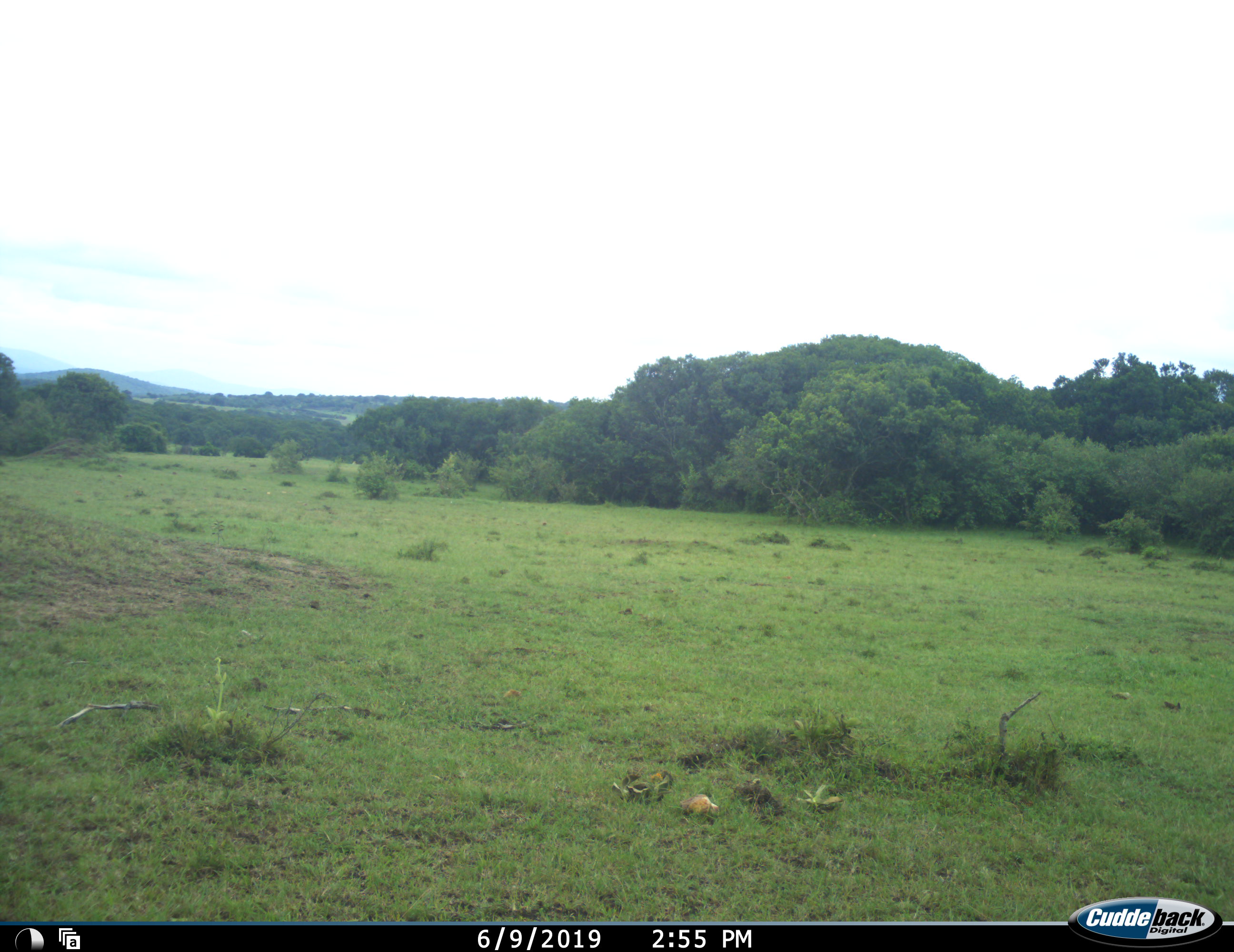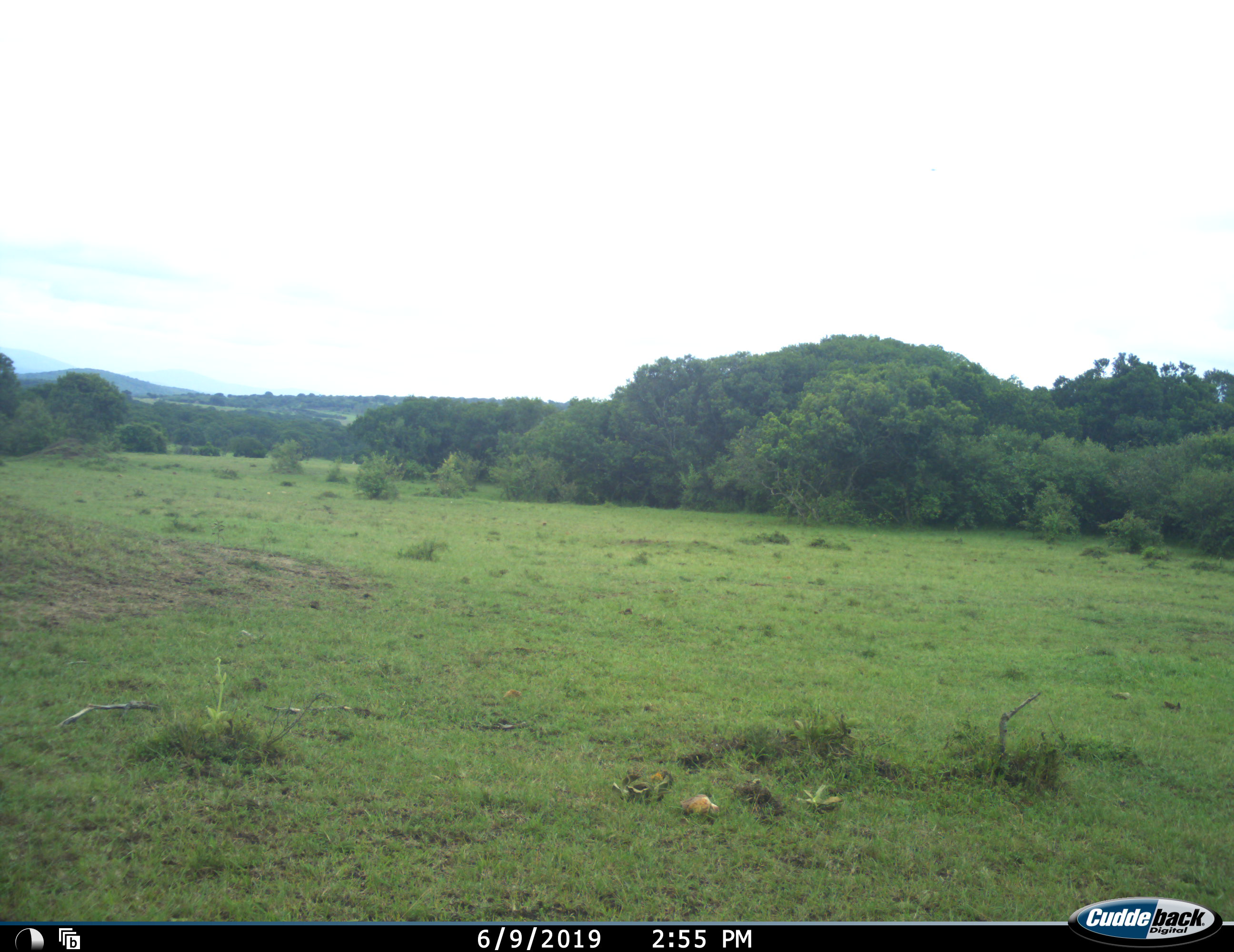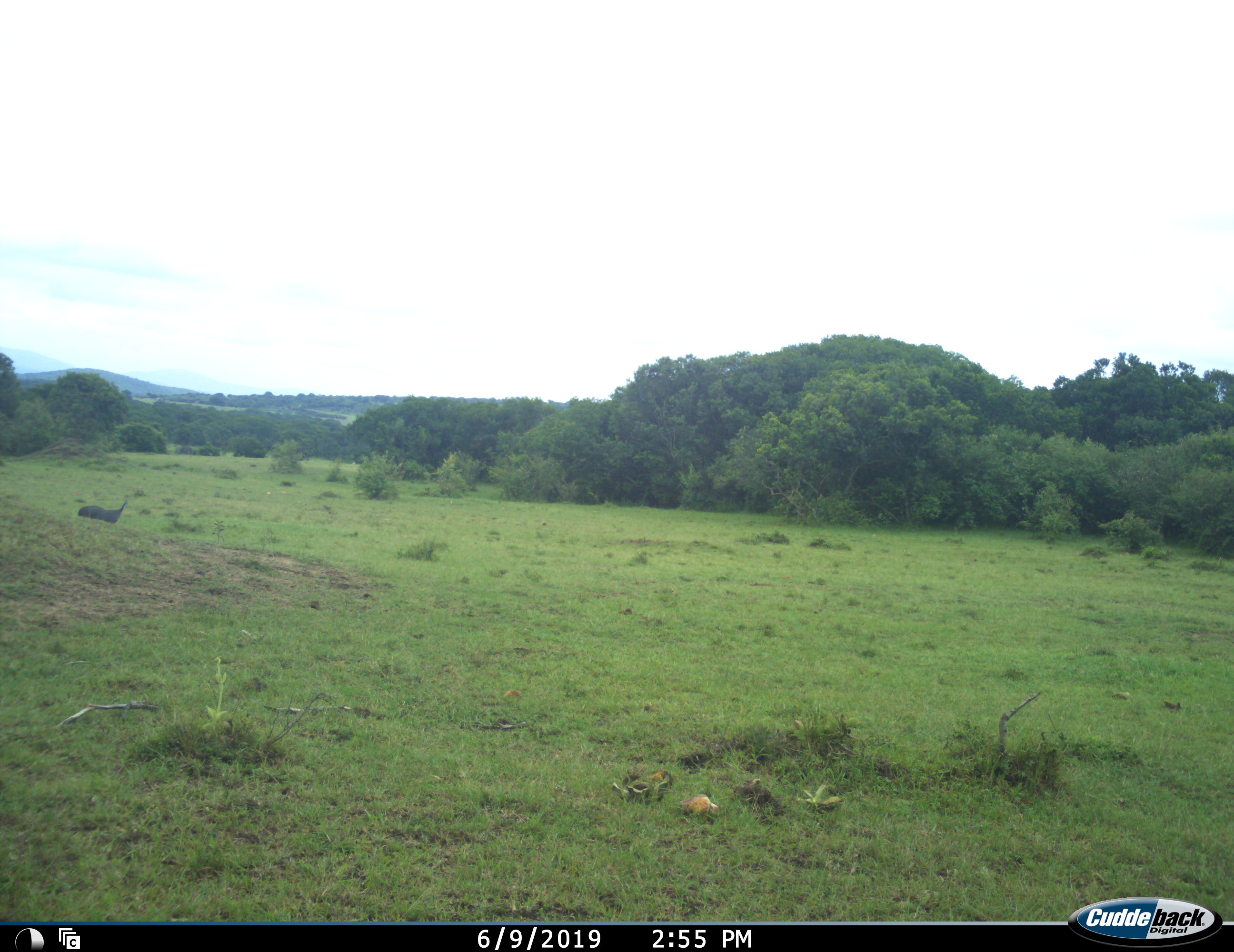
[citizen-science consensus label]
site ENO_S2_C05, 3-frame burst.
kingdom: Animalia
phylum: Chordata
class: Aves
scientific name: Aves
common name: bird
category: birdother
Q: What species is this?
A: Birdother (bird) (Aves).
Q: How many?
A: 1.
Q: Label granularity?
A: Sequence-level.